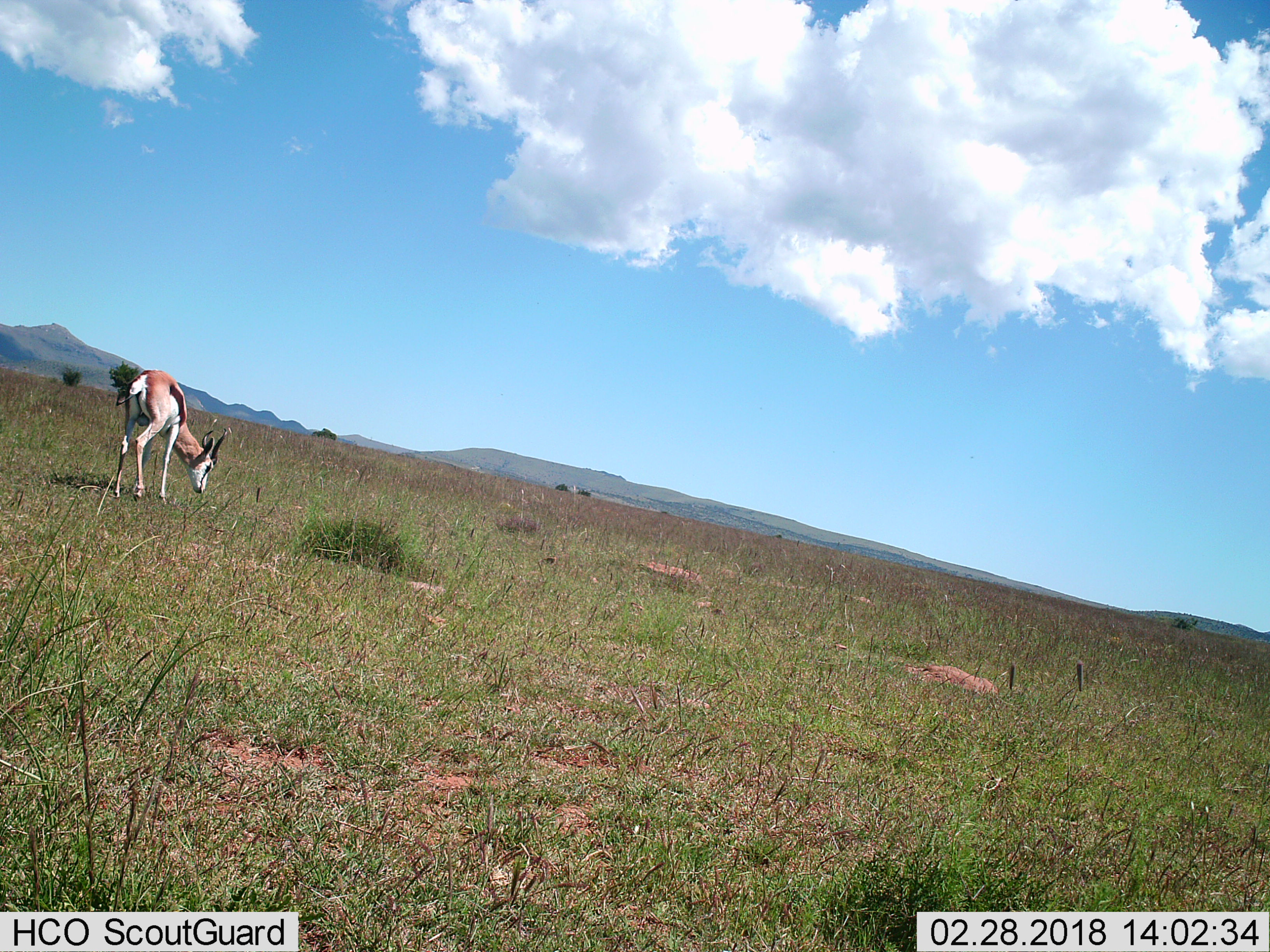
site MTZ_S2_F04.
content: unidentified animal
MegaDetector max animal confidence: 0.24